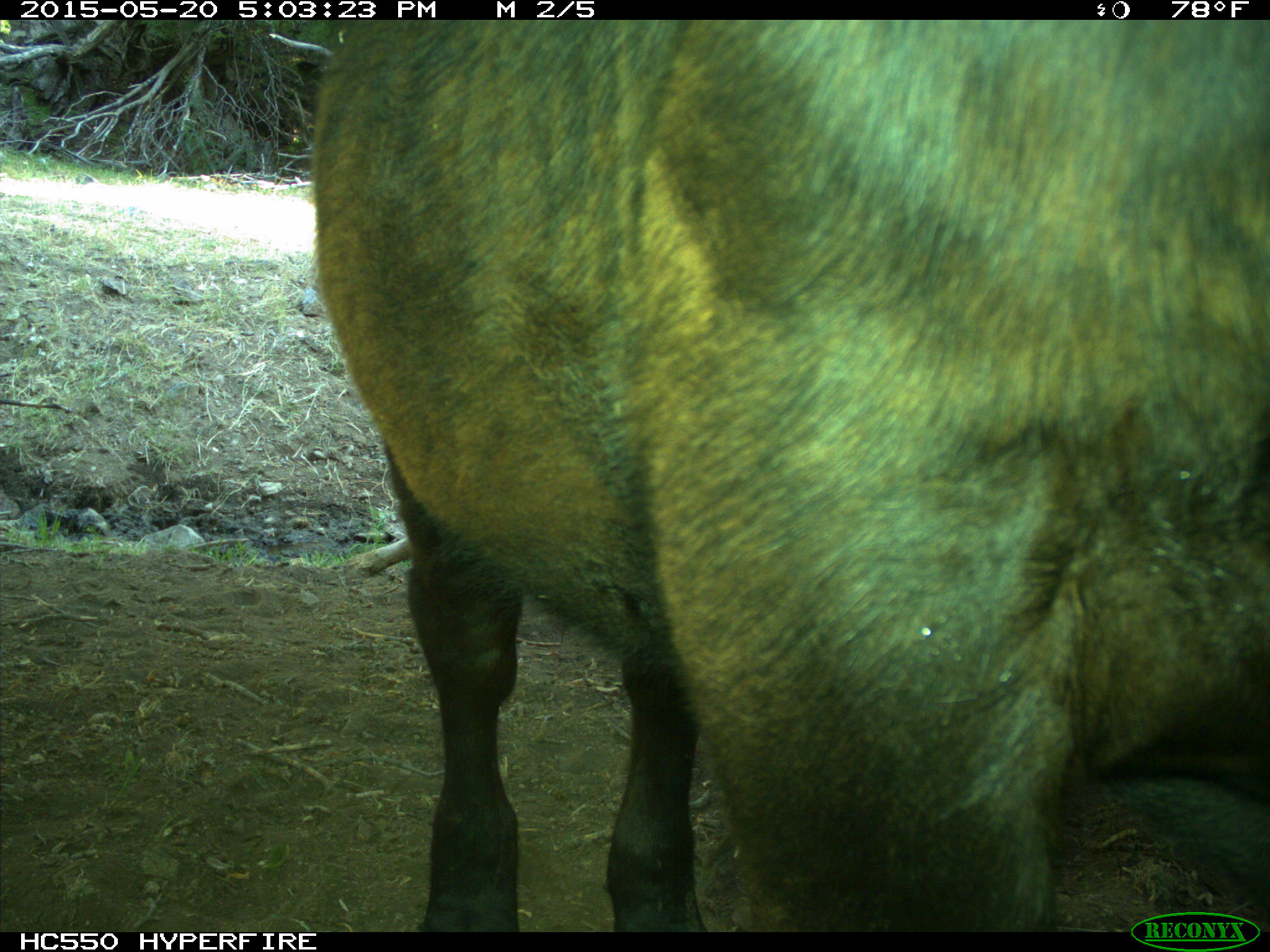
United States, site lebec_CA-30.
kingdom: Animalia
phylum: Chordata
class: Mammalia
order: Artiodactyla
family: Bovidae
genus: Bos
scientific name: Bos taurus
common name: domestic cow